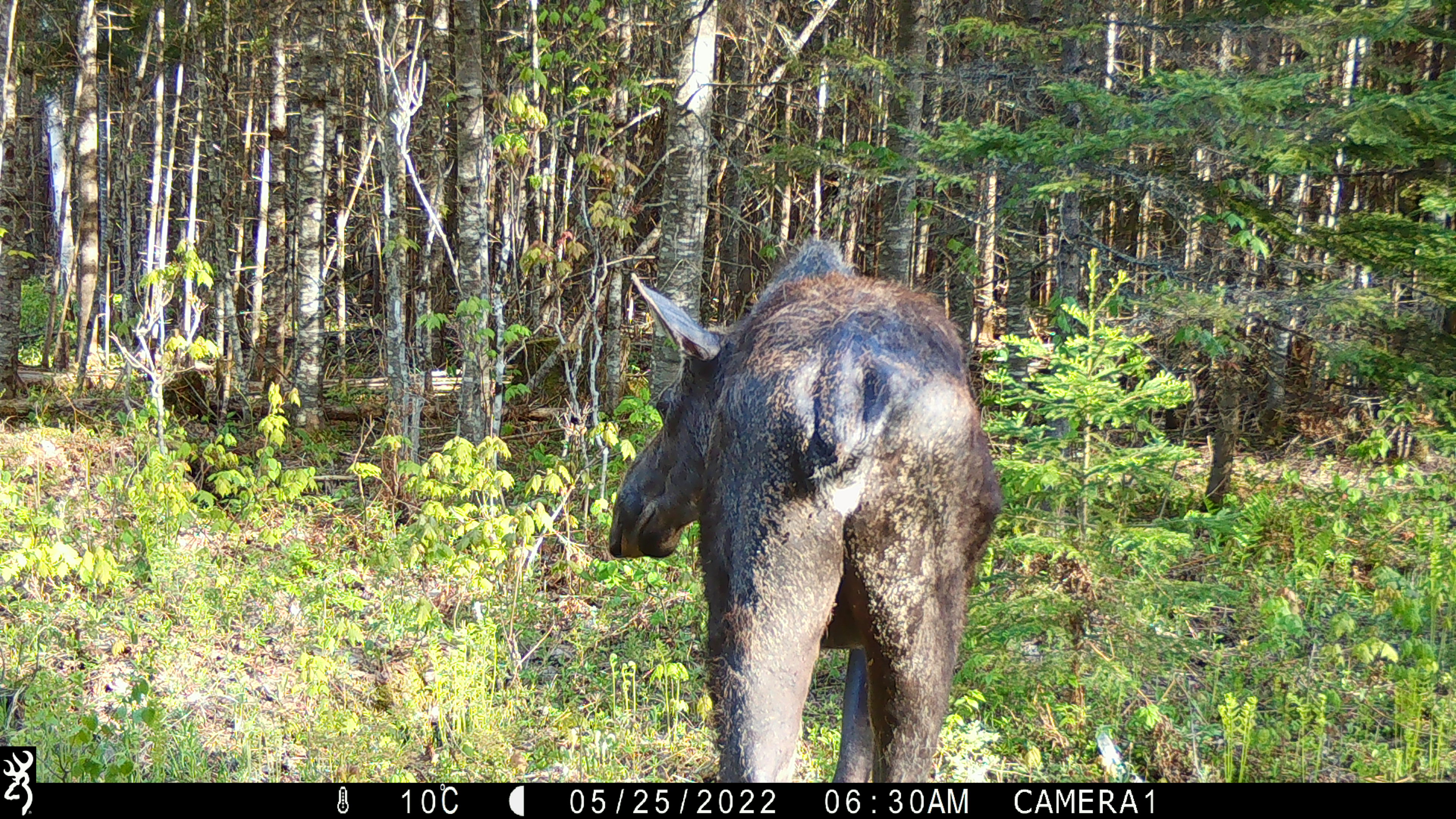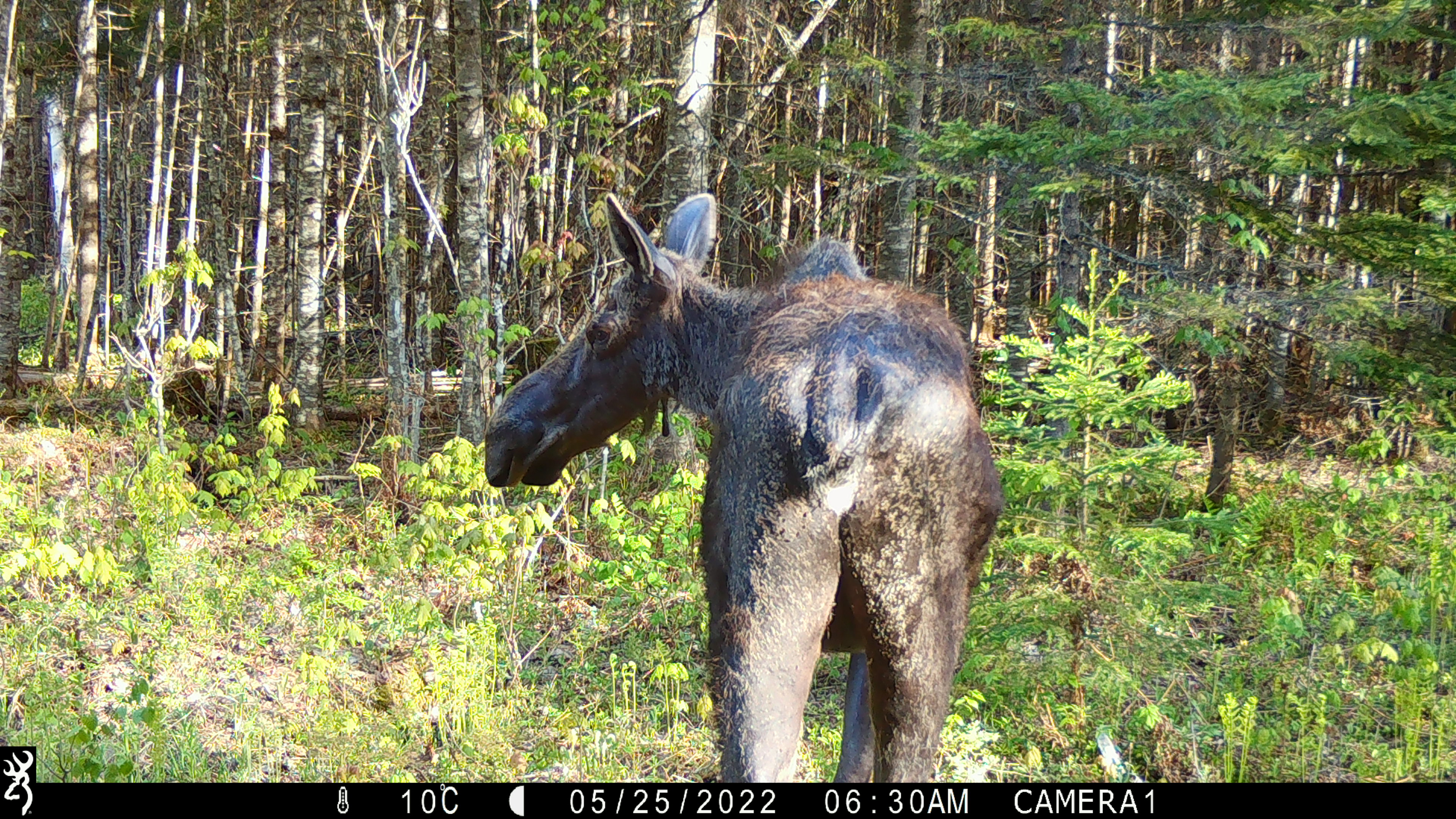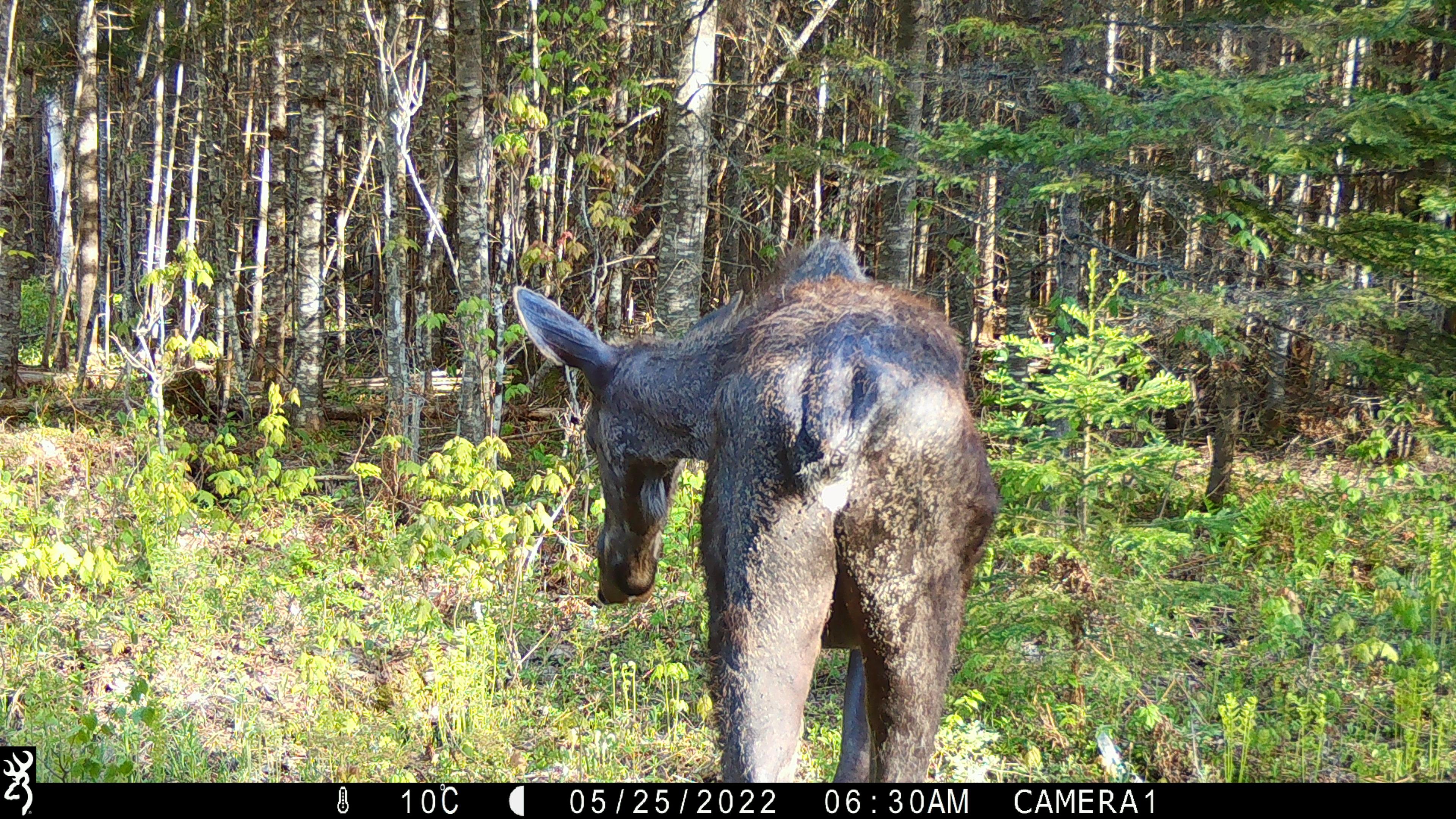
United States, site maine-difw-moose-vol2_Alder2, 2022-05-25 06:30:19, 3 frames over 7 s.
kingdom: Animalia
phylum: Chordata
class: Mammalia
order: Artiodactyla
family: Cervidae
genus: Alces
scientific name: Alces alces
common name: moose